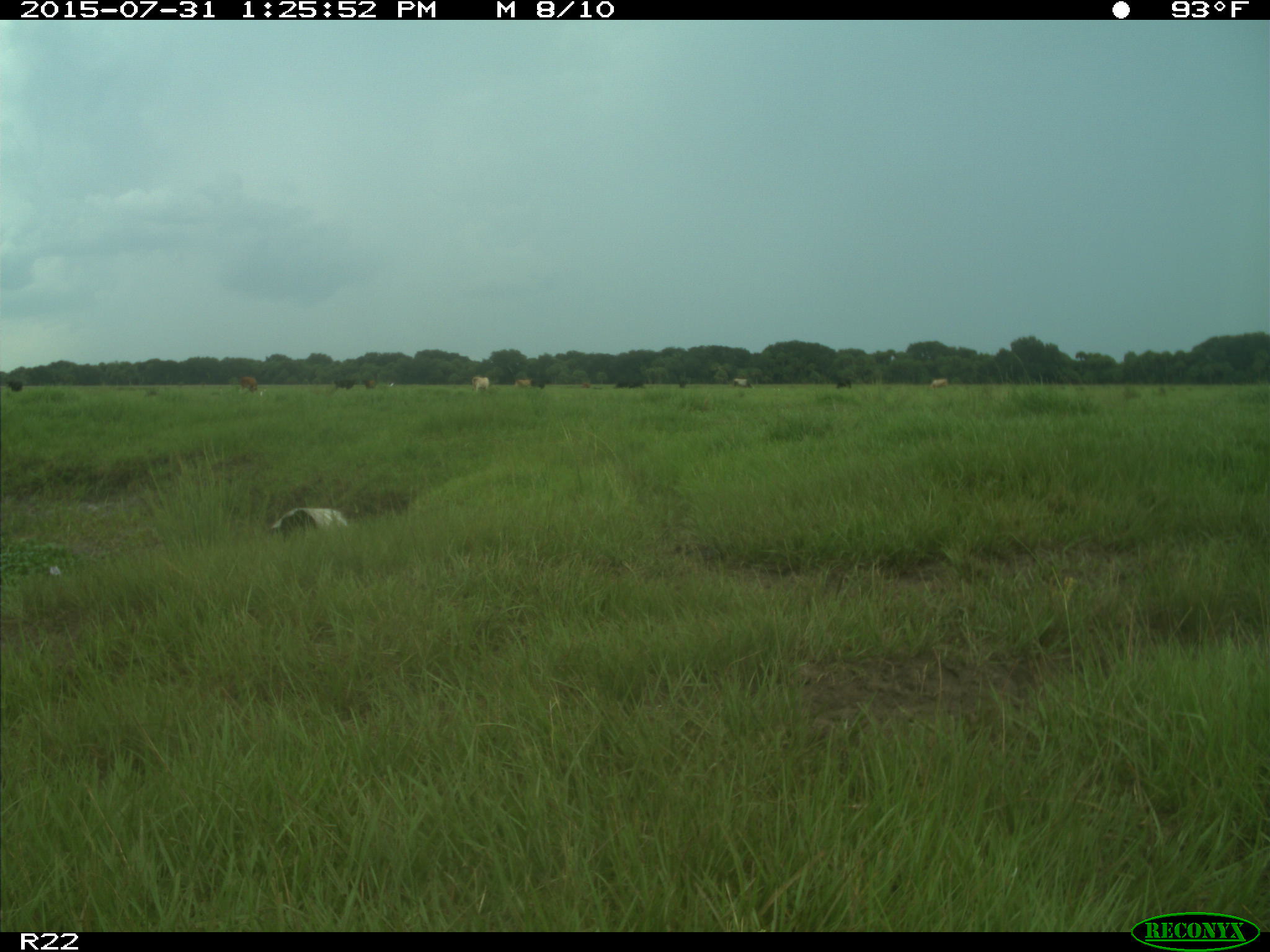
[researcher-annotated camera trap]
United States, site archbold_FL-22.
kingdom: Animalia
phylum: Chordata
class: Mammalia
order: Artiodactyla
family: Bovidae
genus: Bos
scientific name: Bos taurus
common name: domestic cow